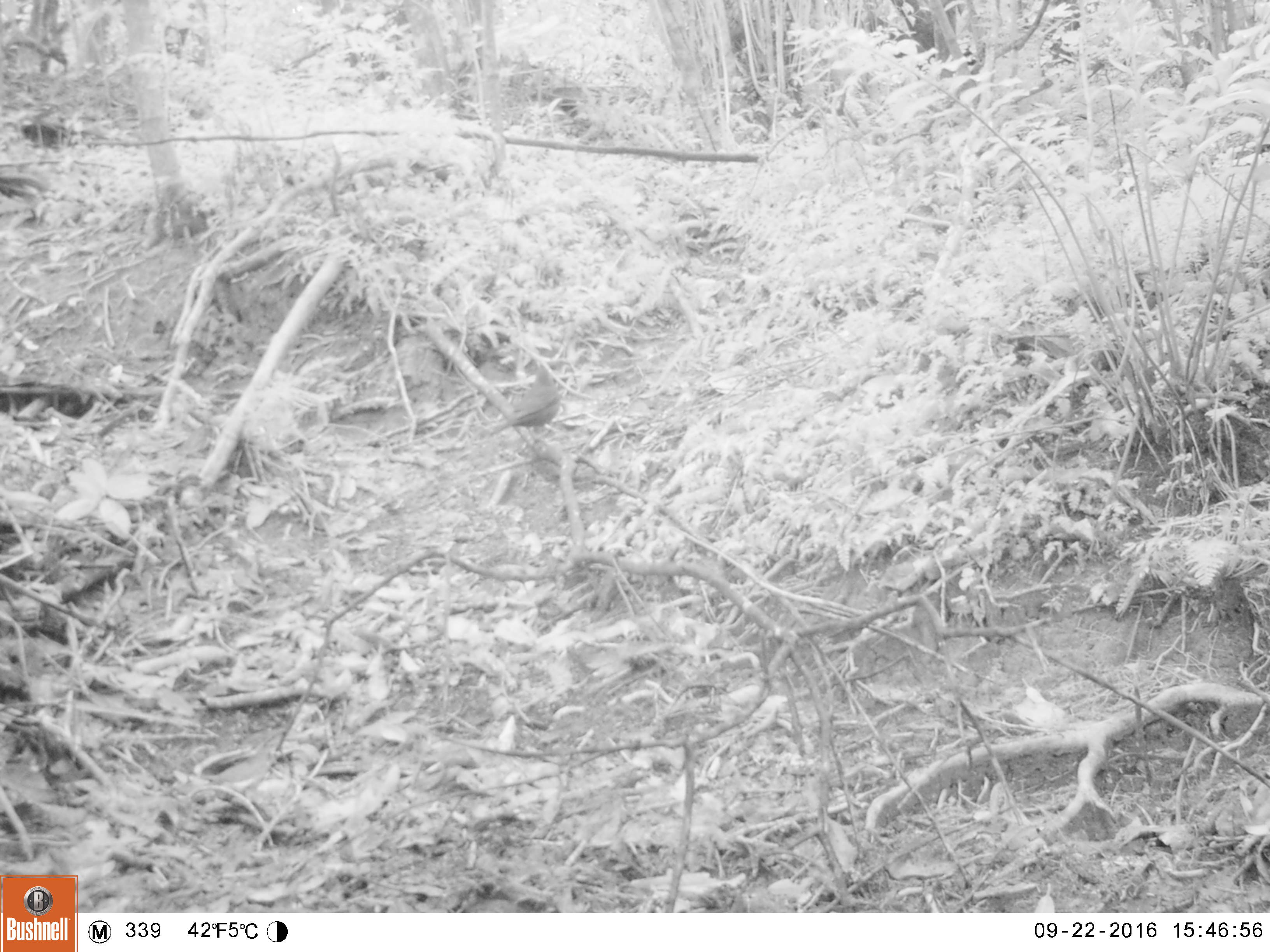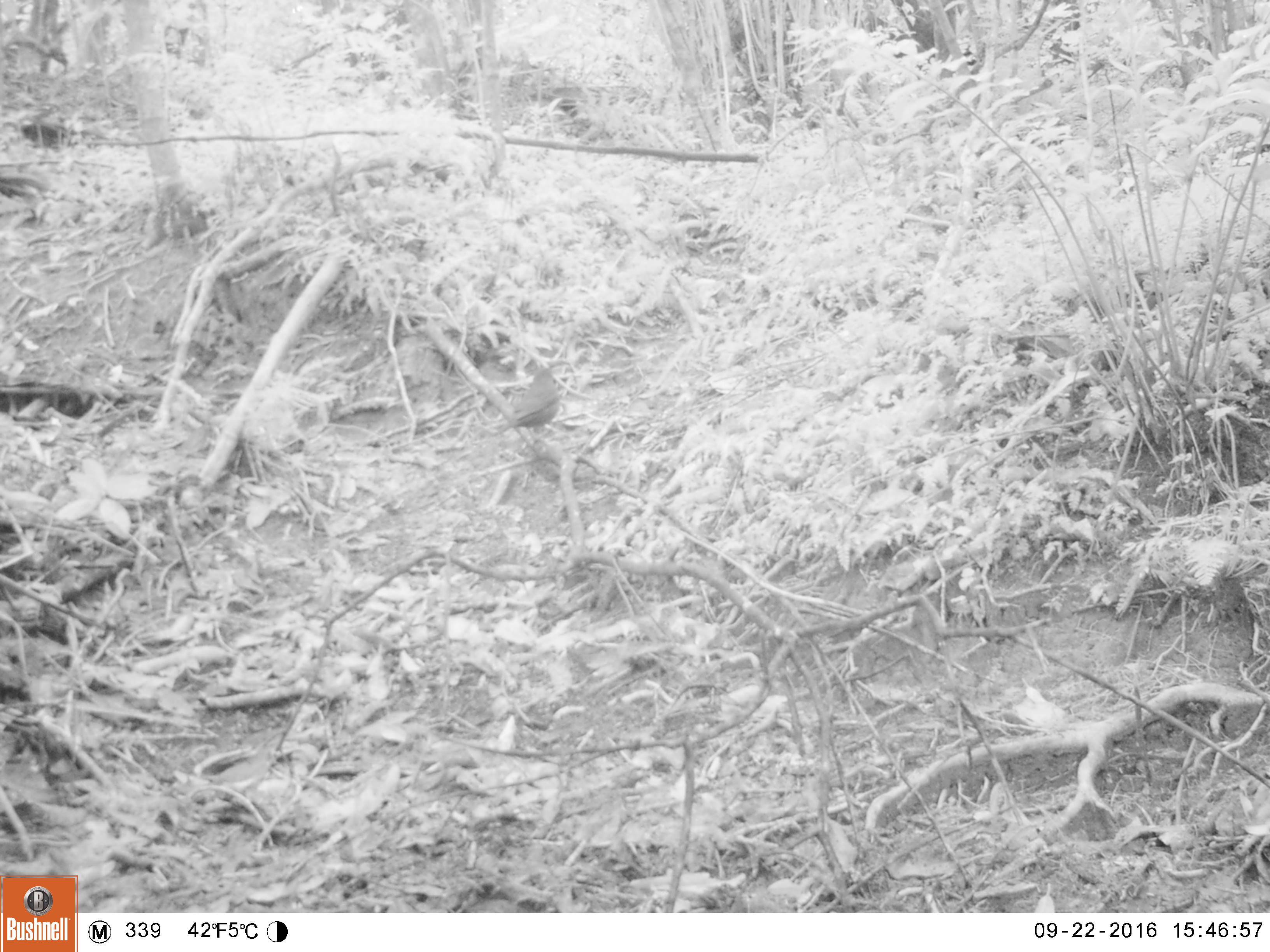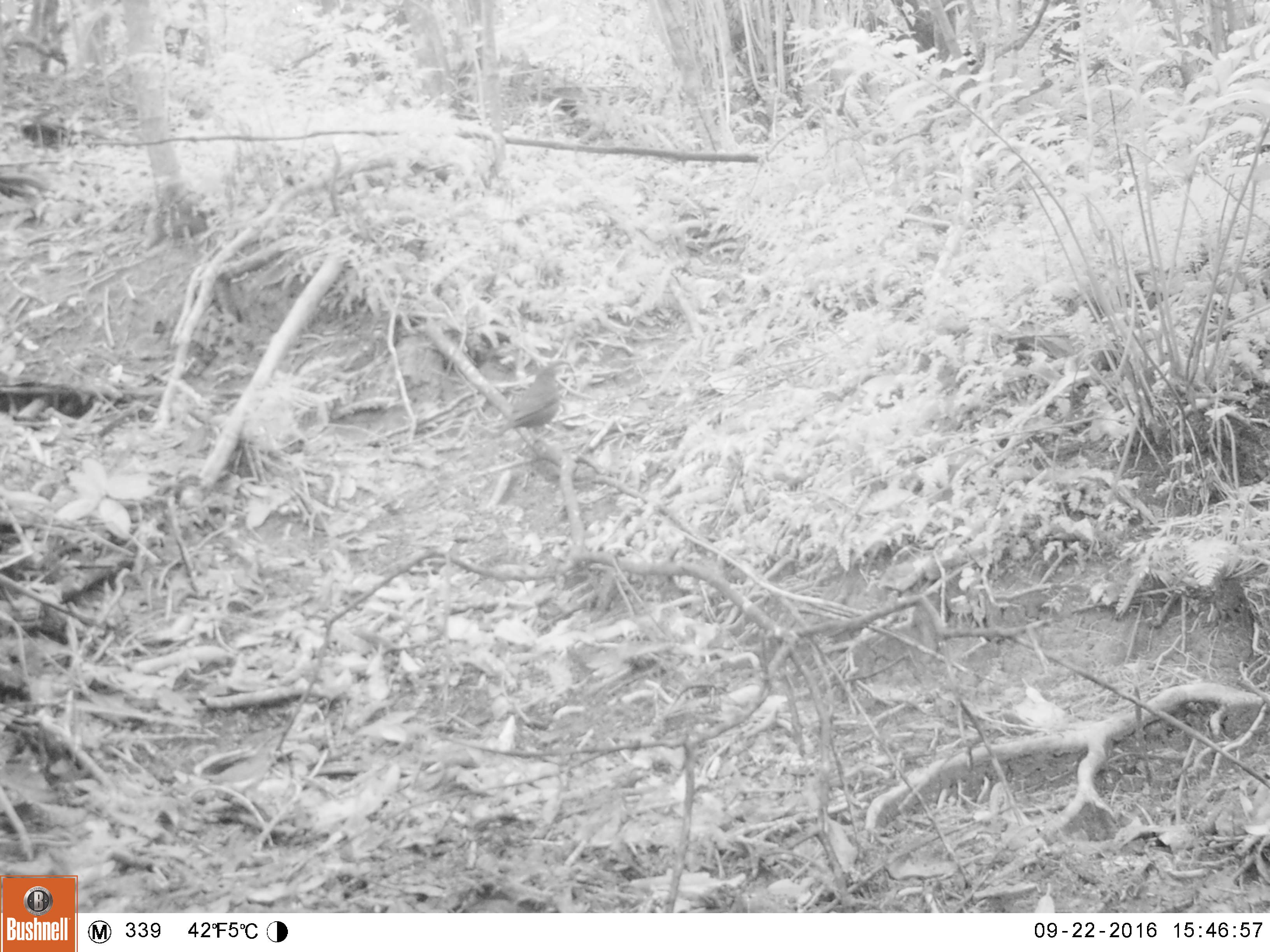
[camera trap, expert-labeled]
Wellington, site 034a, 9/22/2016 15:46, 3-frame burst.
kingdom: Animalia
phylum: Chordata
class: Aves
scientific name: Aves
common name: bird